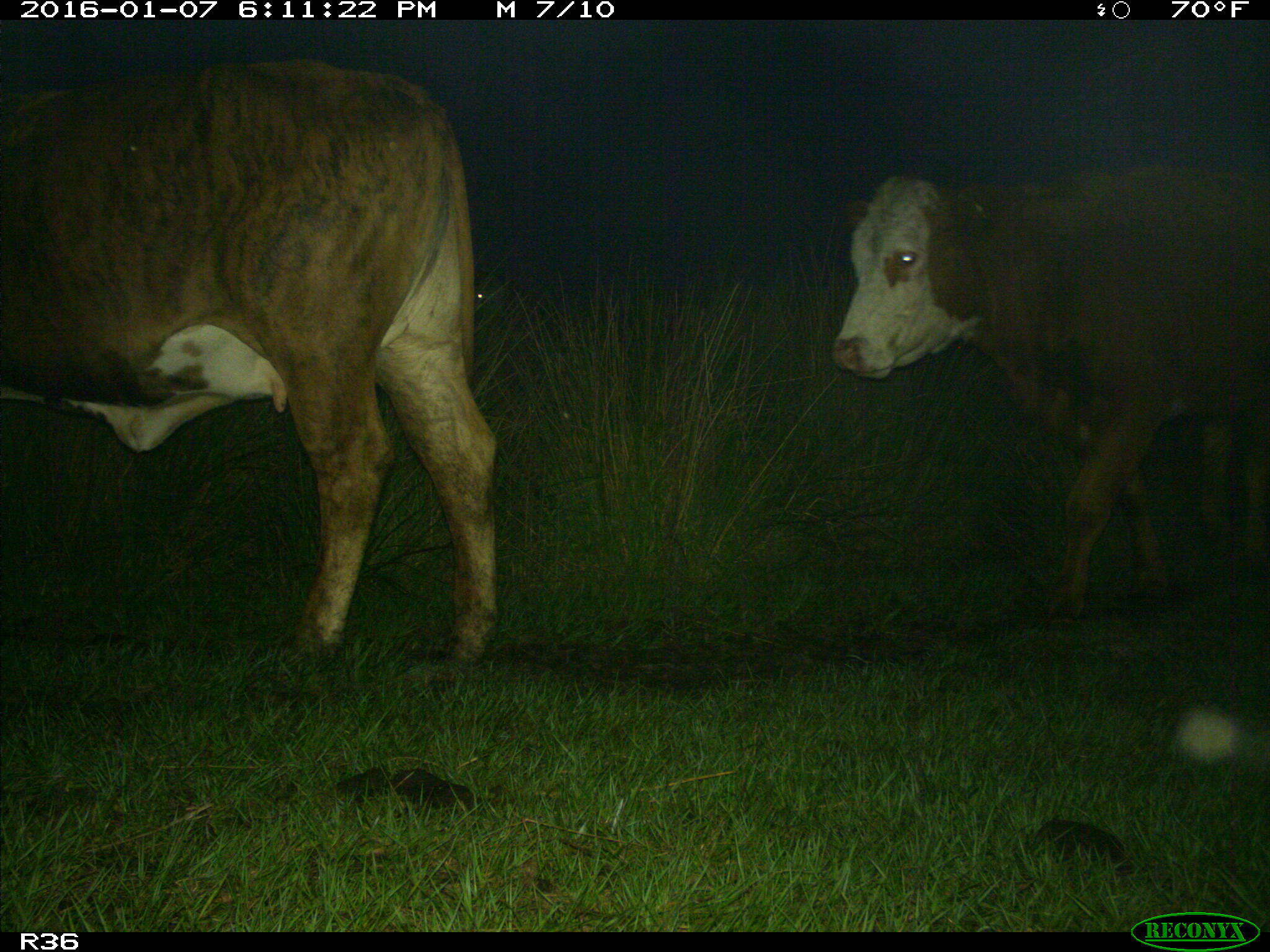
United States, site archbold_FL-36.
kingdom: Animalia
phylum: Chordata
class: Mammalia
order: Artiodactyla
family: Bovidae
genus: Bos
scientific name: Bos taurus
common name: domestic cow